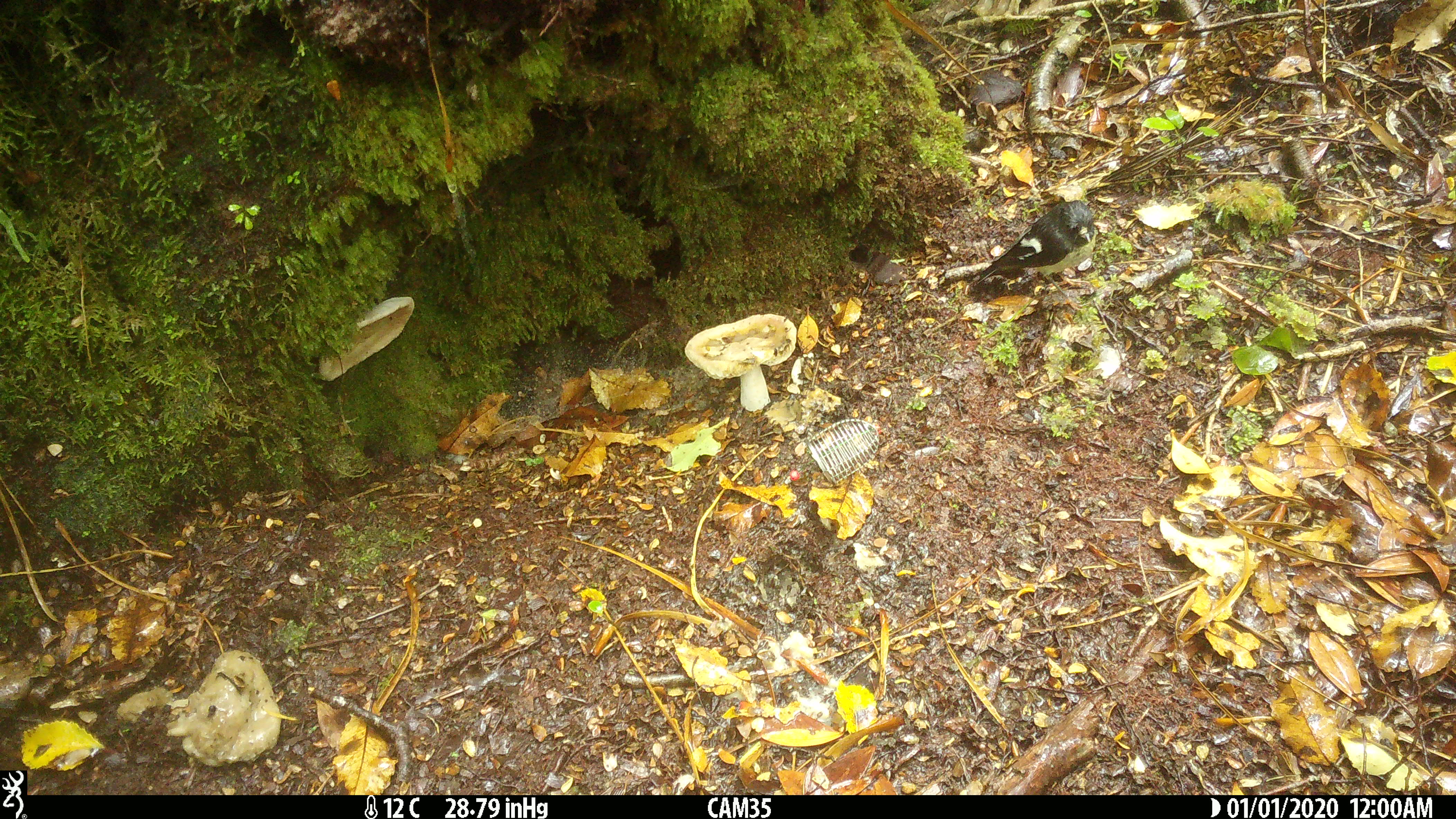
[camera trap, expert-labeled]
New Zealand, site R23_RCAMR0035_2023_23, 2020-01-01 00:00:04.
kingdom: Animalia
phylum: Chordata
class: Aves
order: Passeriformes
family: Petroicidae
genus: Petroica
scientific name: Petroica macrocephala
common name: tomtit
Tomtit (Petroica macrocephala).